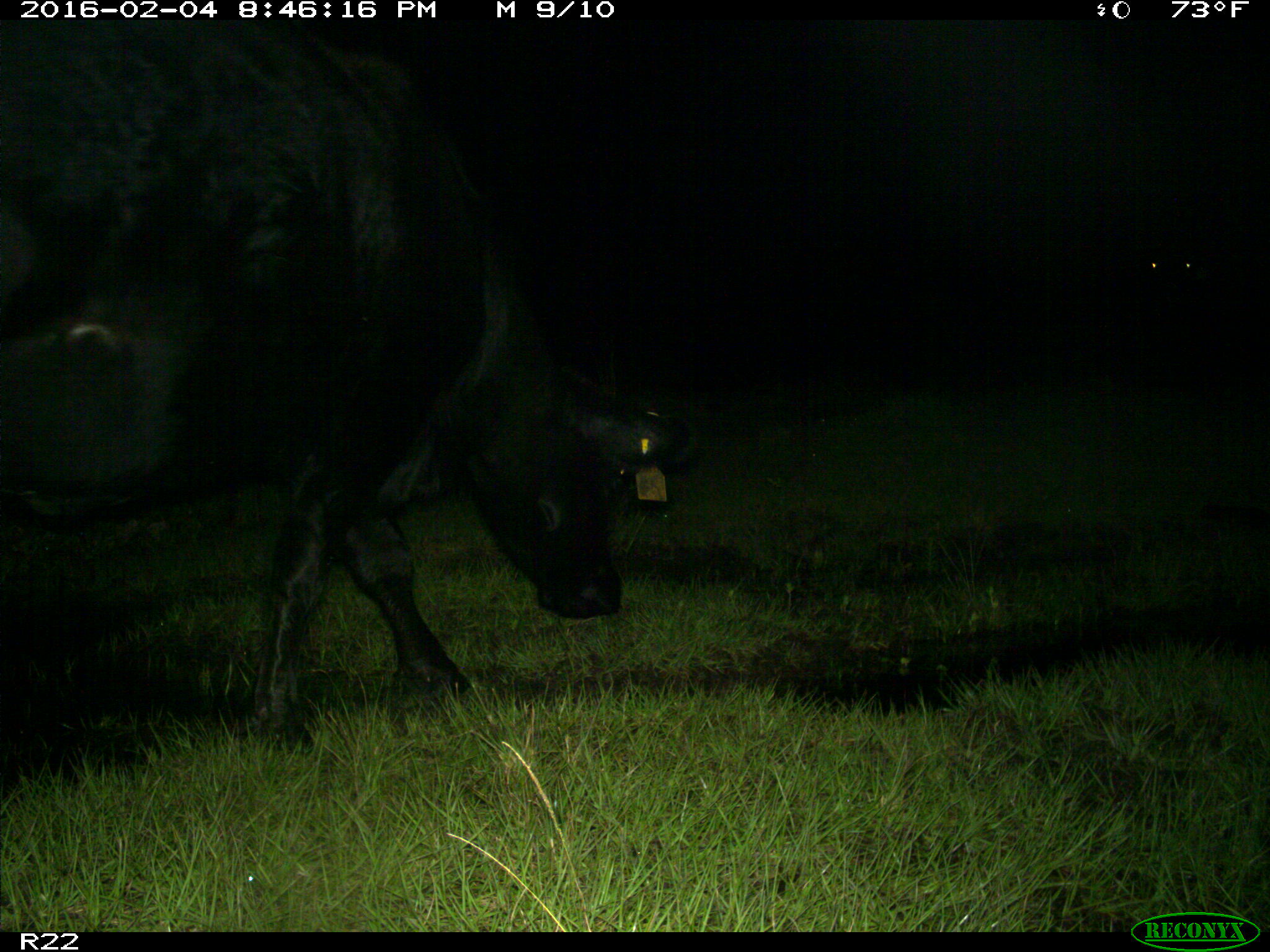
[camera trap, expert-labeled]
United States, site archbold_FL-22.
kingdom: Animalia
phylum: Chordata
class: Mammalia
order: Artiodactyla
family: Bovidae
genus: Bos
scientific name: Bos taurus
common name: domestic cow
Bos taurus (domestic cow).